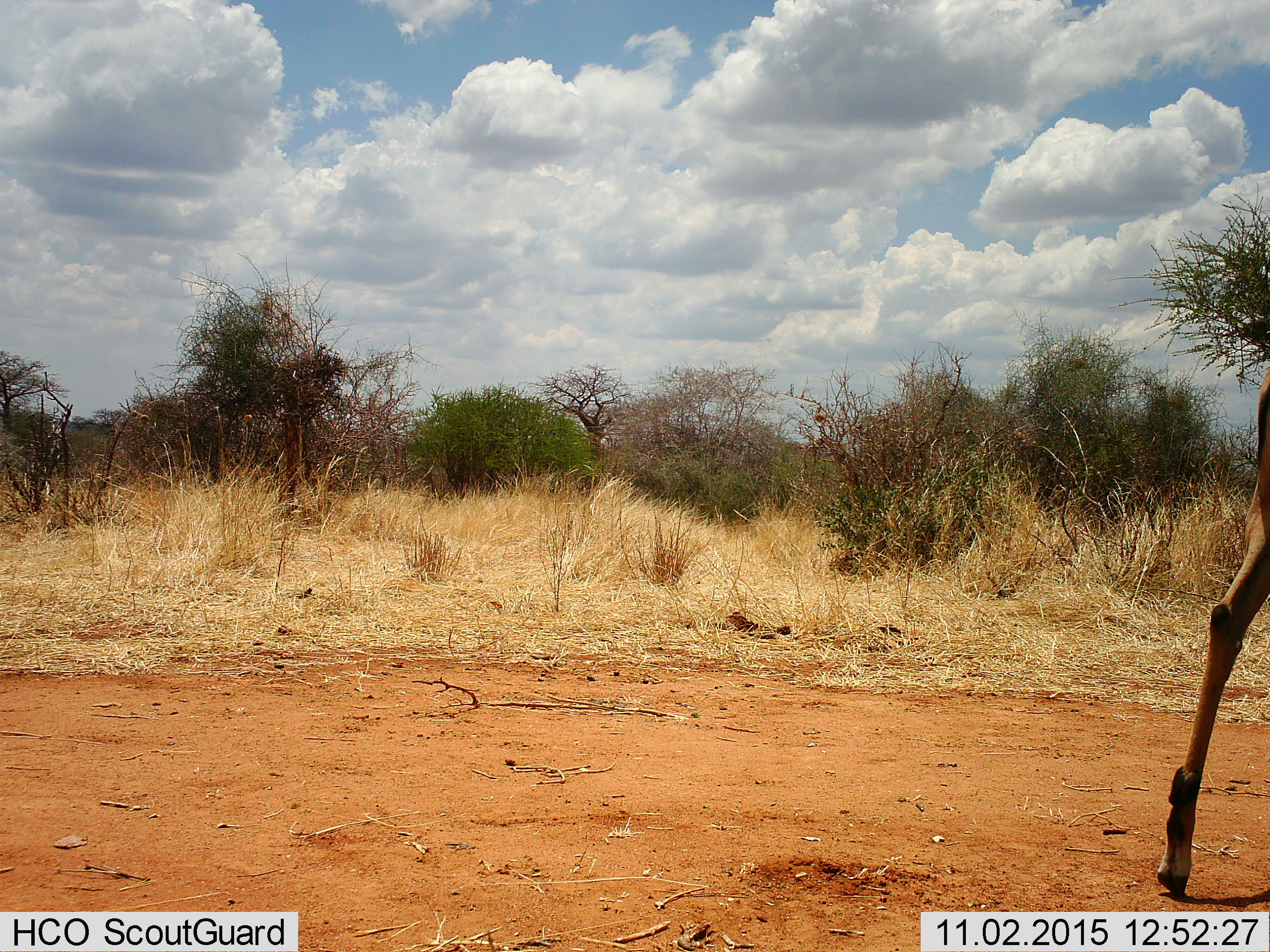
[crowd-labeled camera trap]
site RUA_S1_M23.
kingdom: Animalia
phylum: Chordata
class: Mammalia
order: Artiodactyla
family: Bovidae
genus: Aepyceros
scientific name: Aepyceros melampus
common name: impala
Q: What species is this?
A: Impala (Aepyceros melampus).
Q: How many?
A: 1.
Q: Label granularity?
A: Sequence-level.